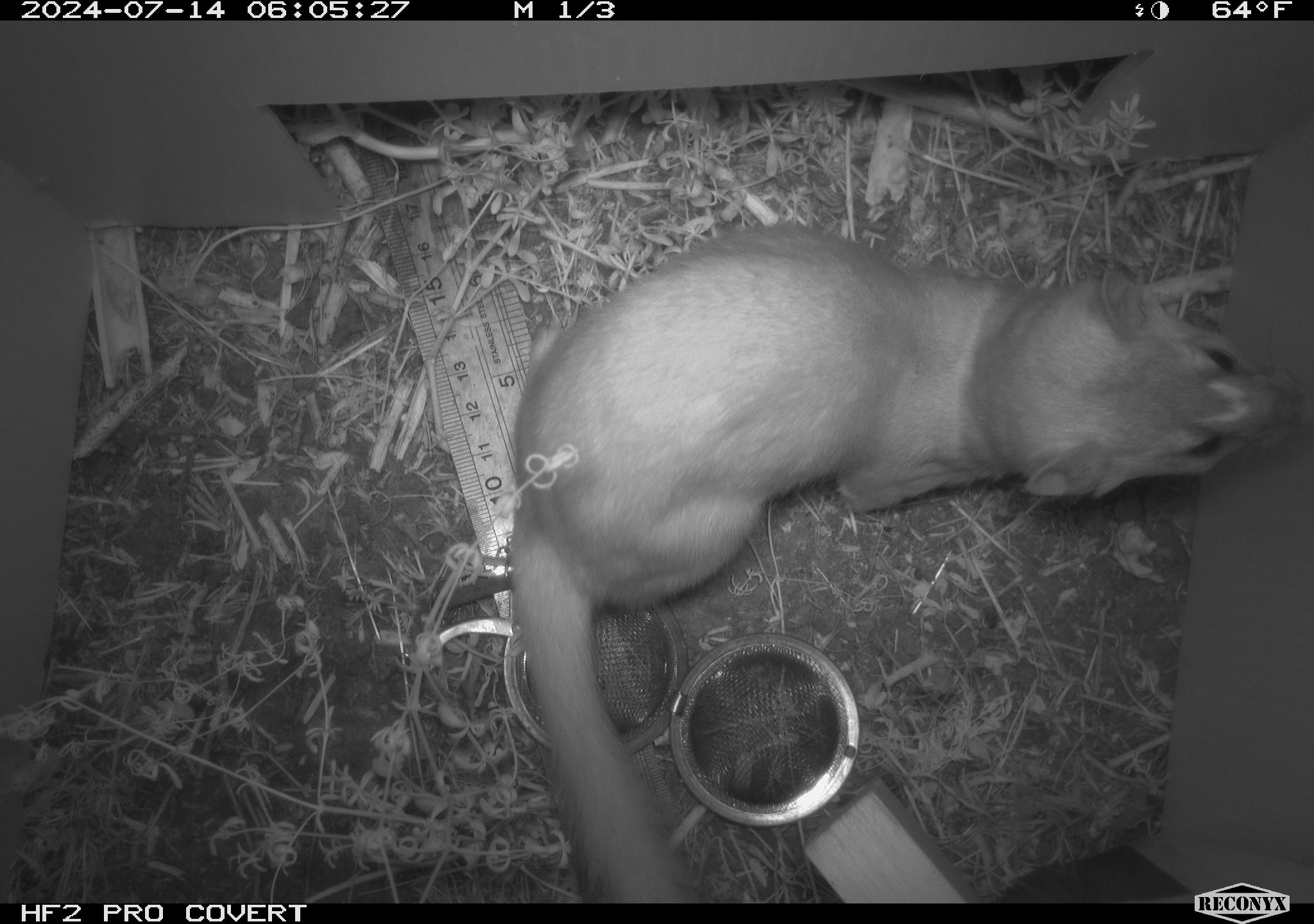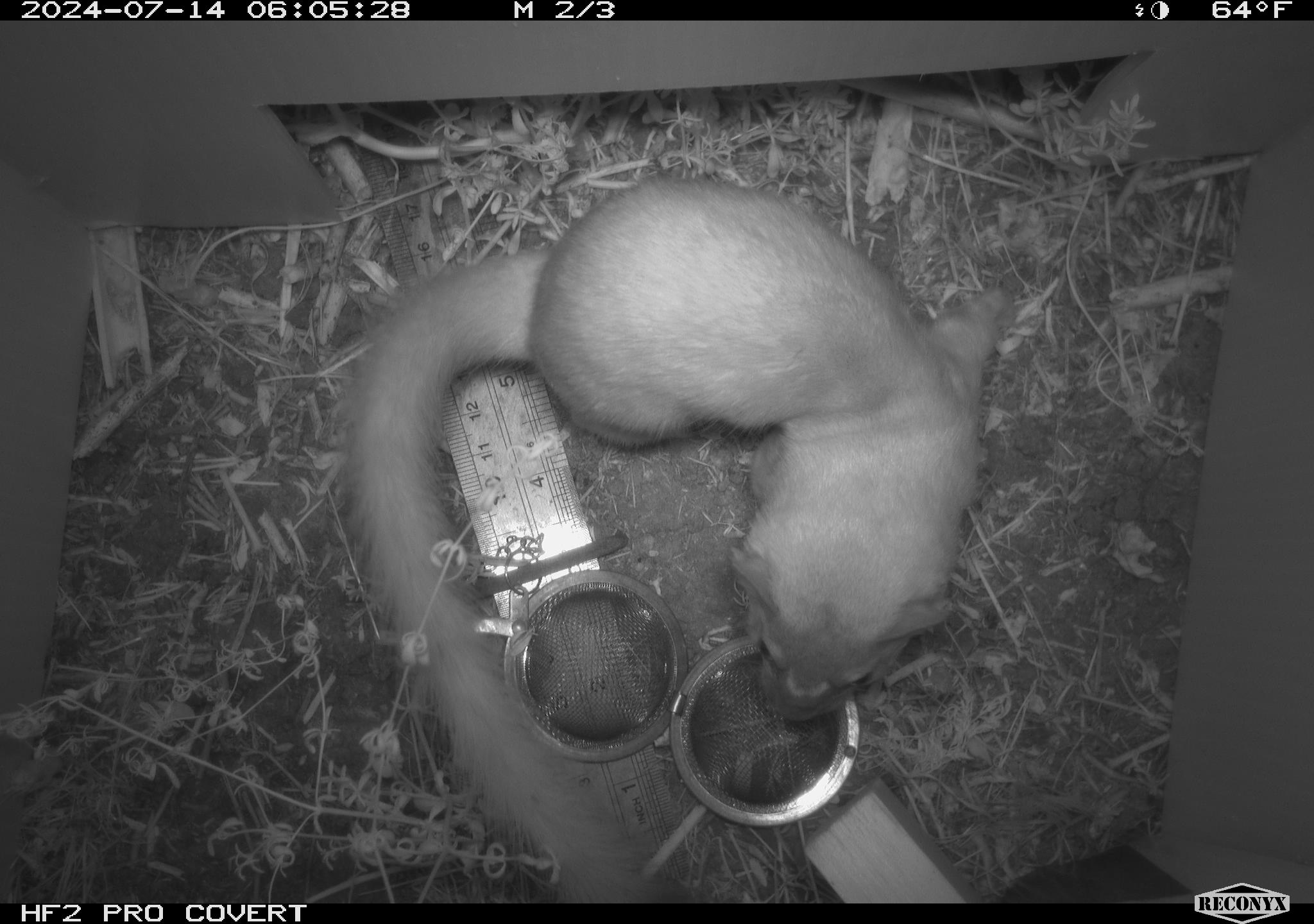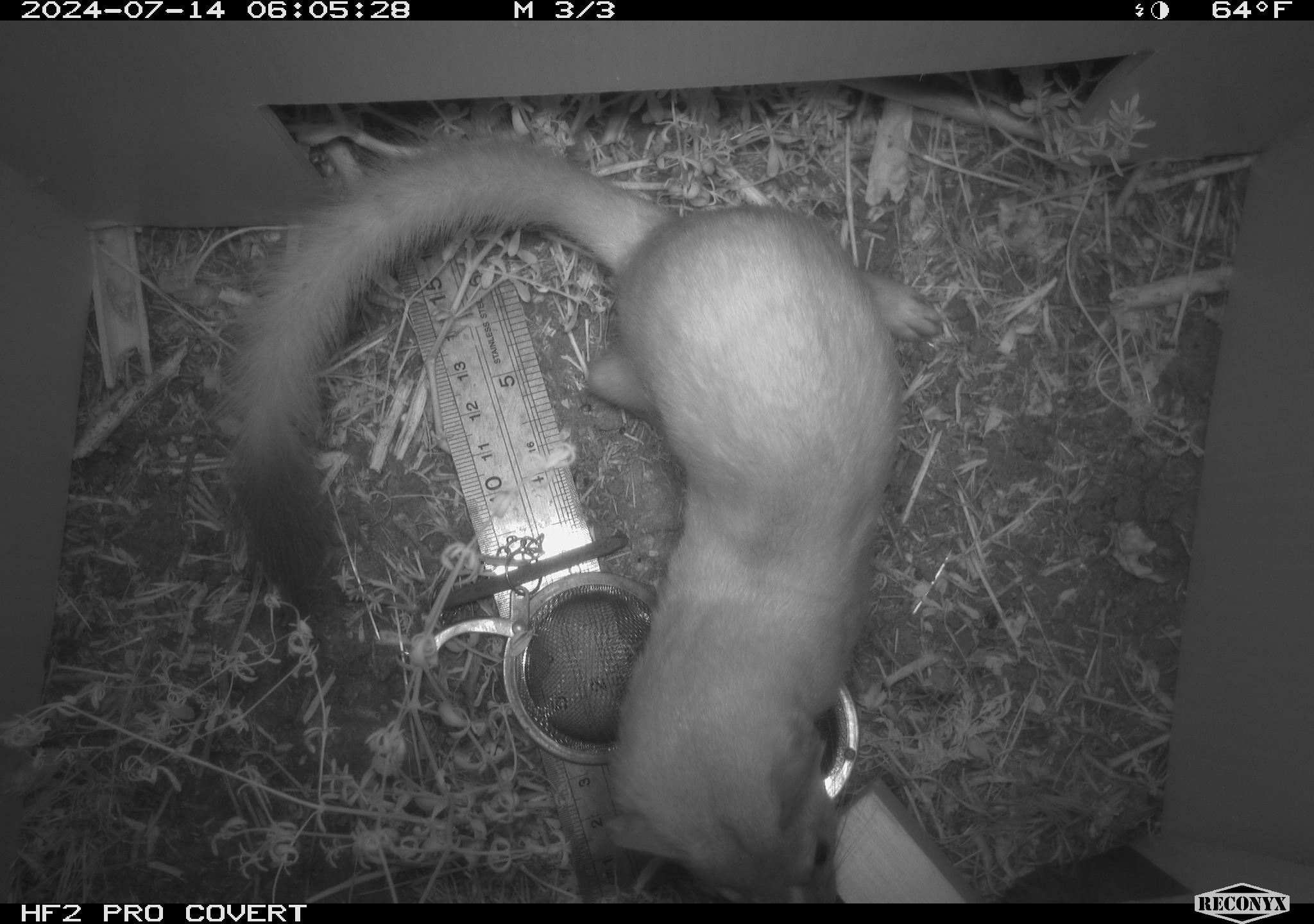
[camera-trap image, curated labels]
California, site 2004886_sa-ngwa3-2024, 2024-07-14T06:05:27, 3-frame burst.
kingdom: Animalia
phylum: Chordata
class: Mammalia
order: Carnivora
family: Mustelidae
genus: Neogale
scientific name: Neogale frenata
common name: long-tailed weasel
Long-tailed weasel (Neogale frenata).